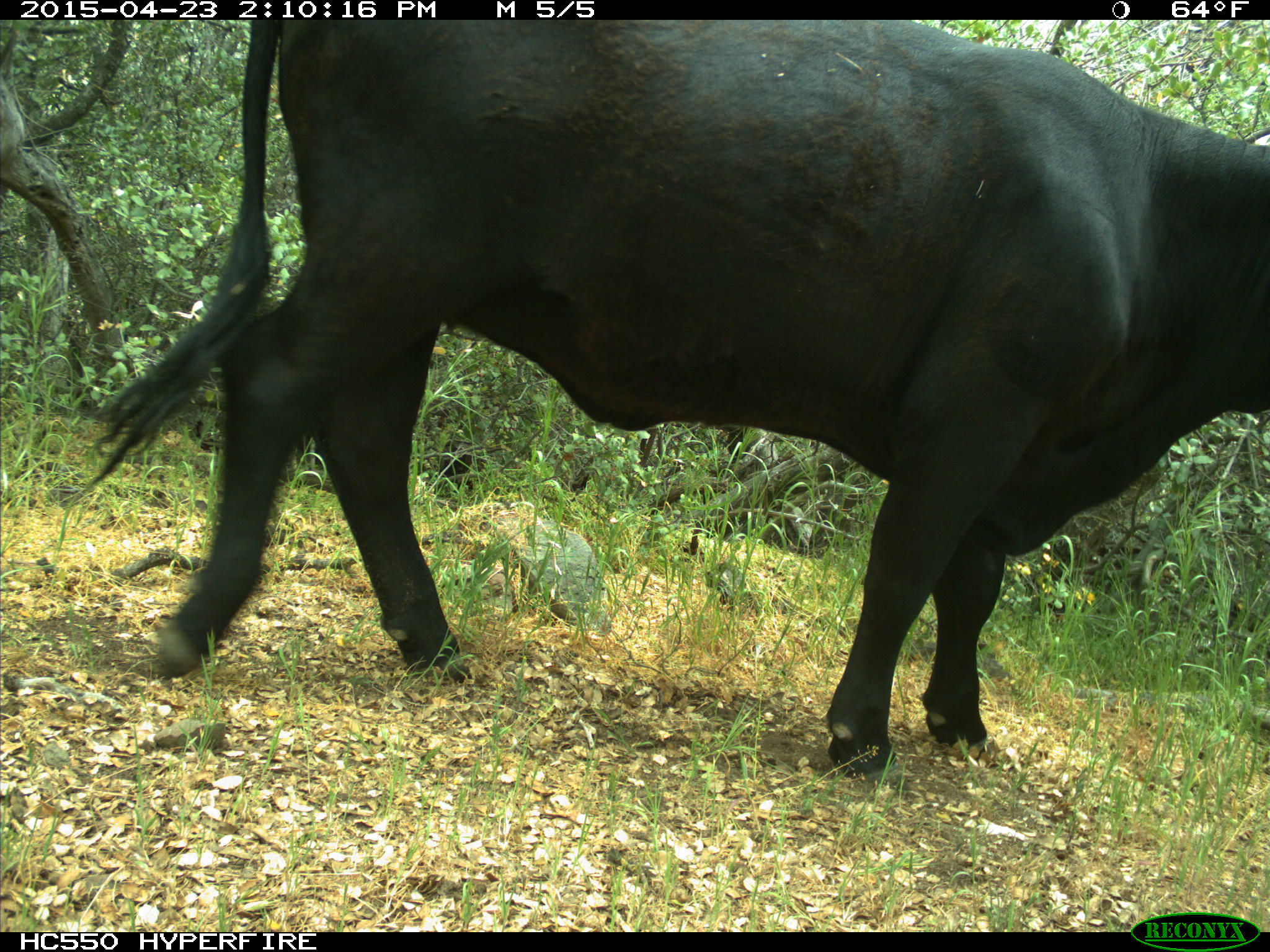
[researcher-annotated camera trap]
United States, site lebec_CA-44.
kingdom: Animalia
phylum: Chordata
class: Mammalia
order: Artiodactyla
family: Bovidae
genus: Bos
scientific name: Bos taurus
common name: domestic cow